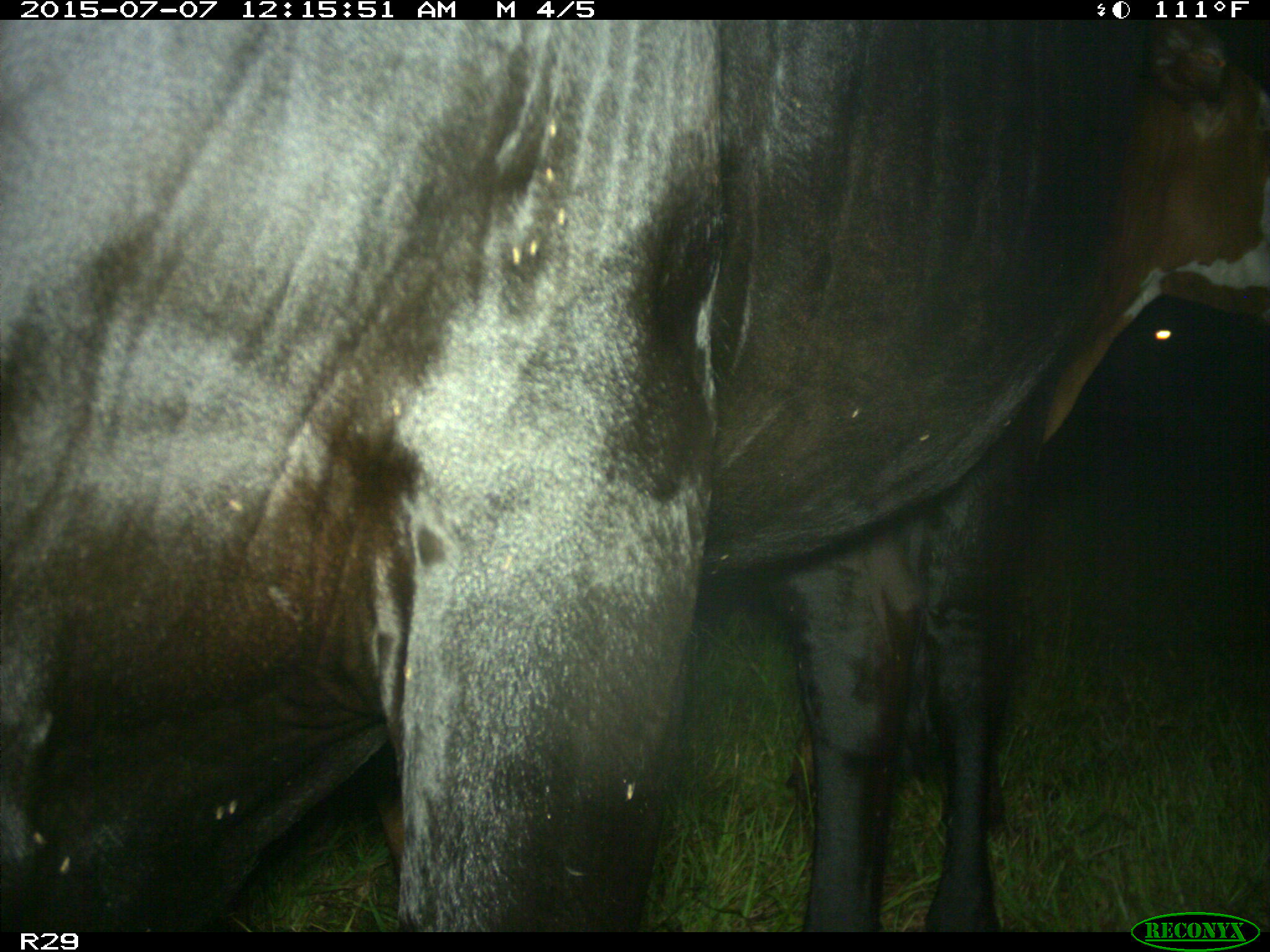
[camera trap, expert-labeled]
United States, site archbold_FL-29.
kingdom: Animalia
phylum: Chordata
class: Mammalia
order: Artiodactyla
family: Bovidae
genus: Bos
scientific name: Bos taurus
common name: domestic cow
Bos taurus (domestic cow).